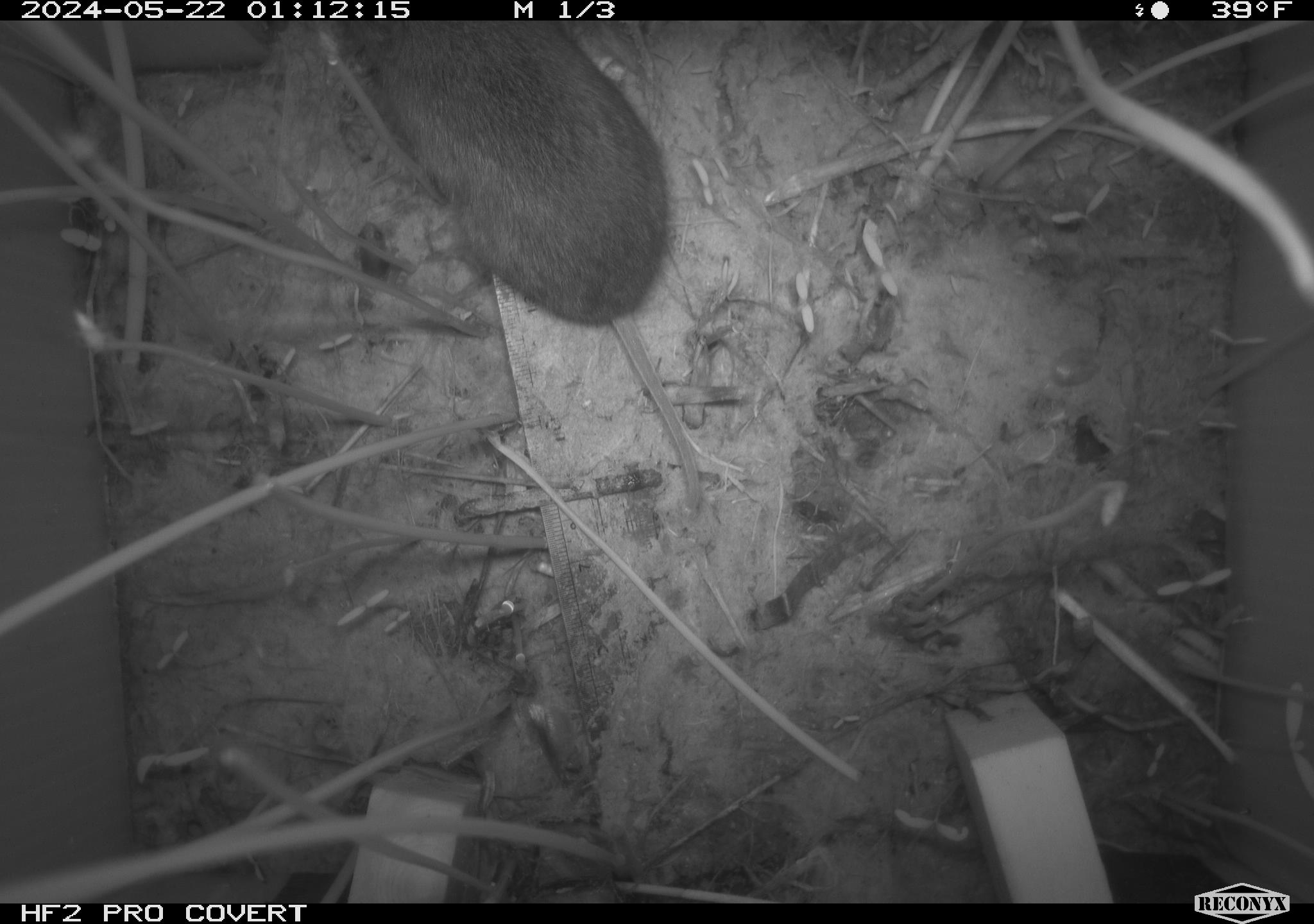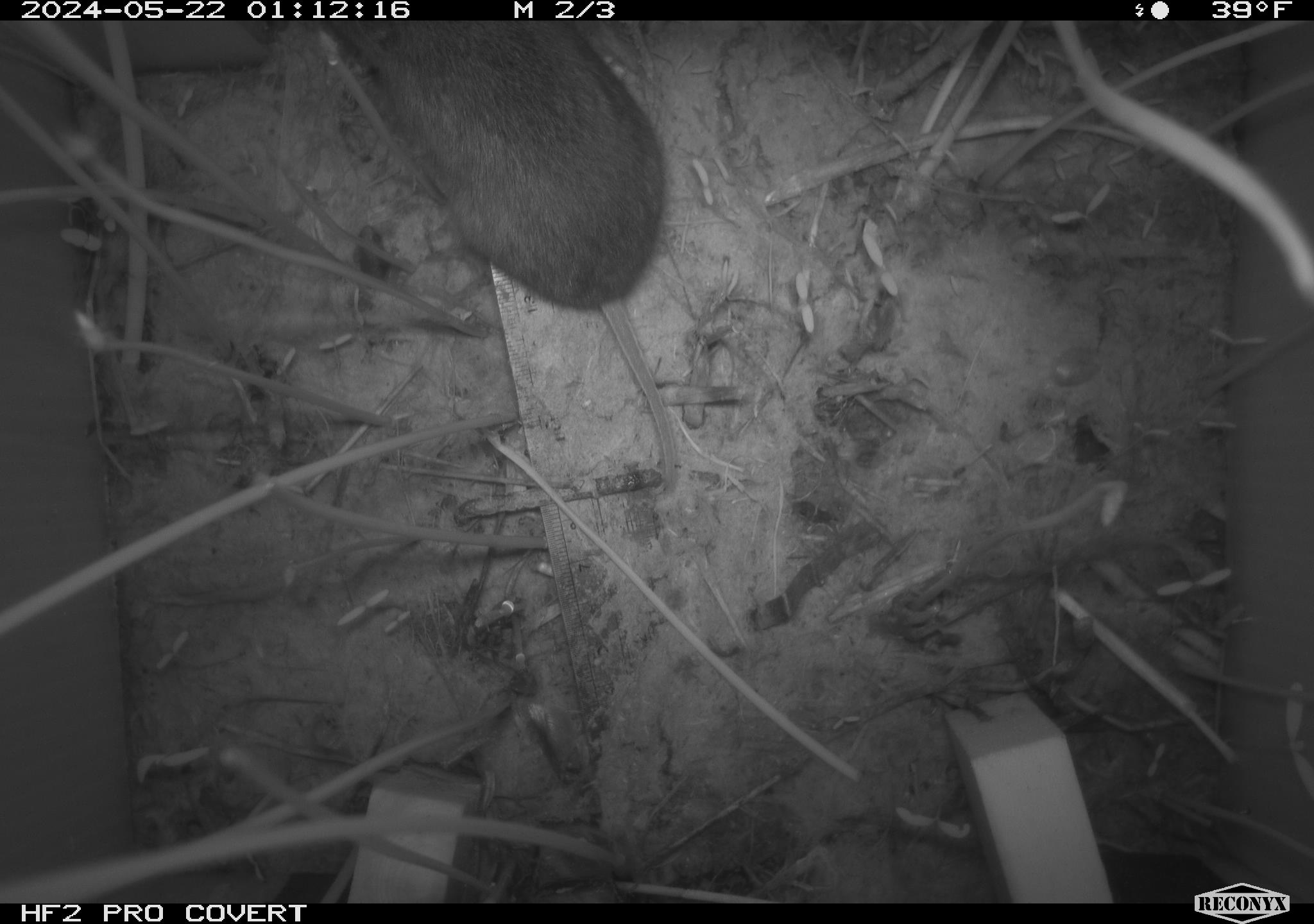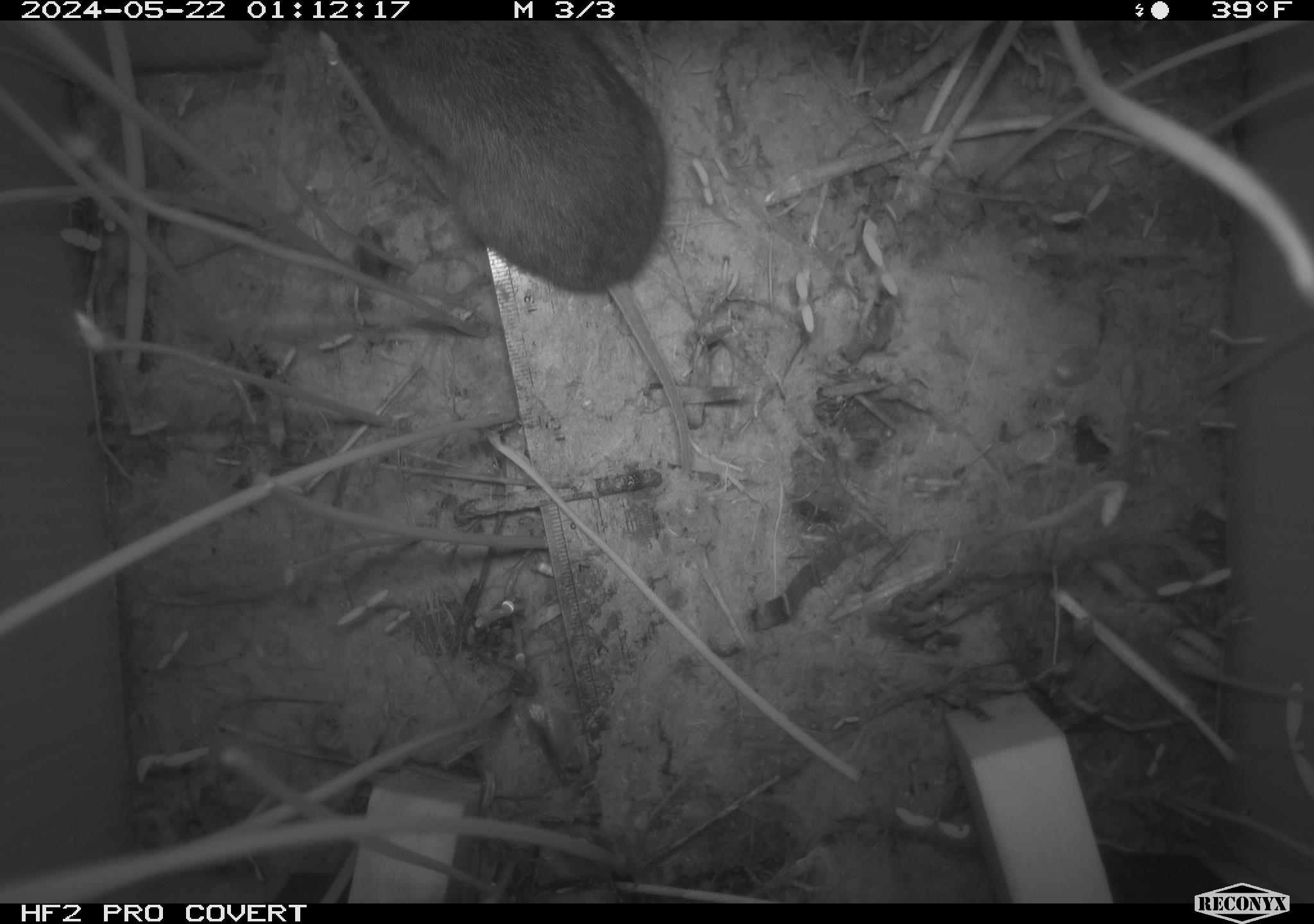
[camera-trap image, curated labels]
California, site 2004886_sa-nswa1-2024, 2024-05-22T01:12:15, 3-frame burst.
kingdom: Animalia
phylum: Chordata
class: Mammalia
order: Rodentia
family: Cricetidae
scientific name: Arvicolinae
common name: voles, lemmings, and muskrats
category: arvicolinae subfamily